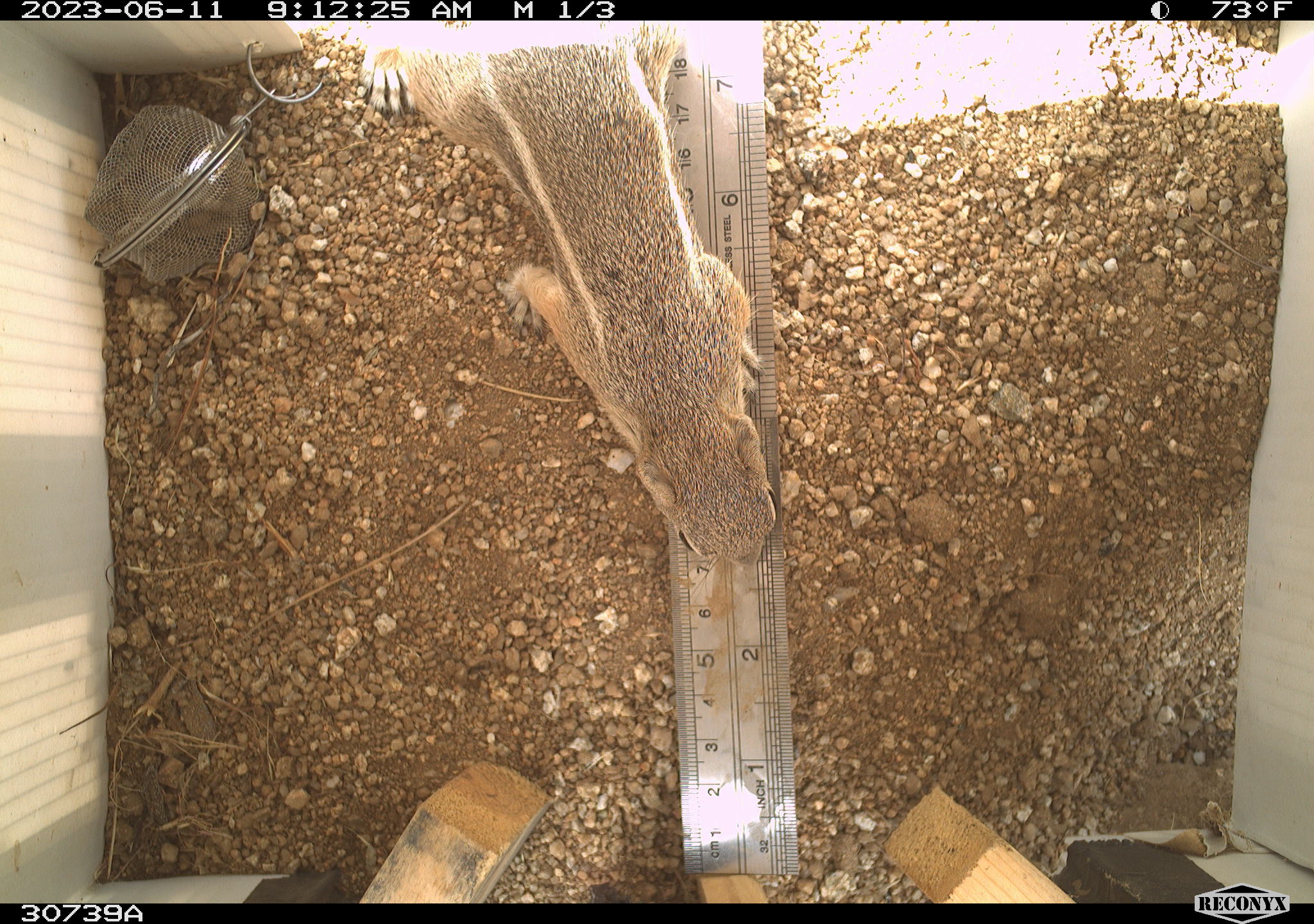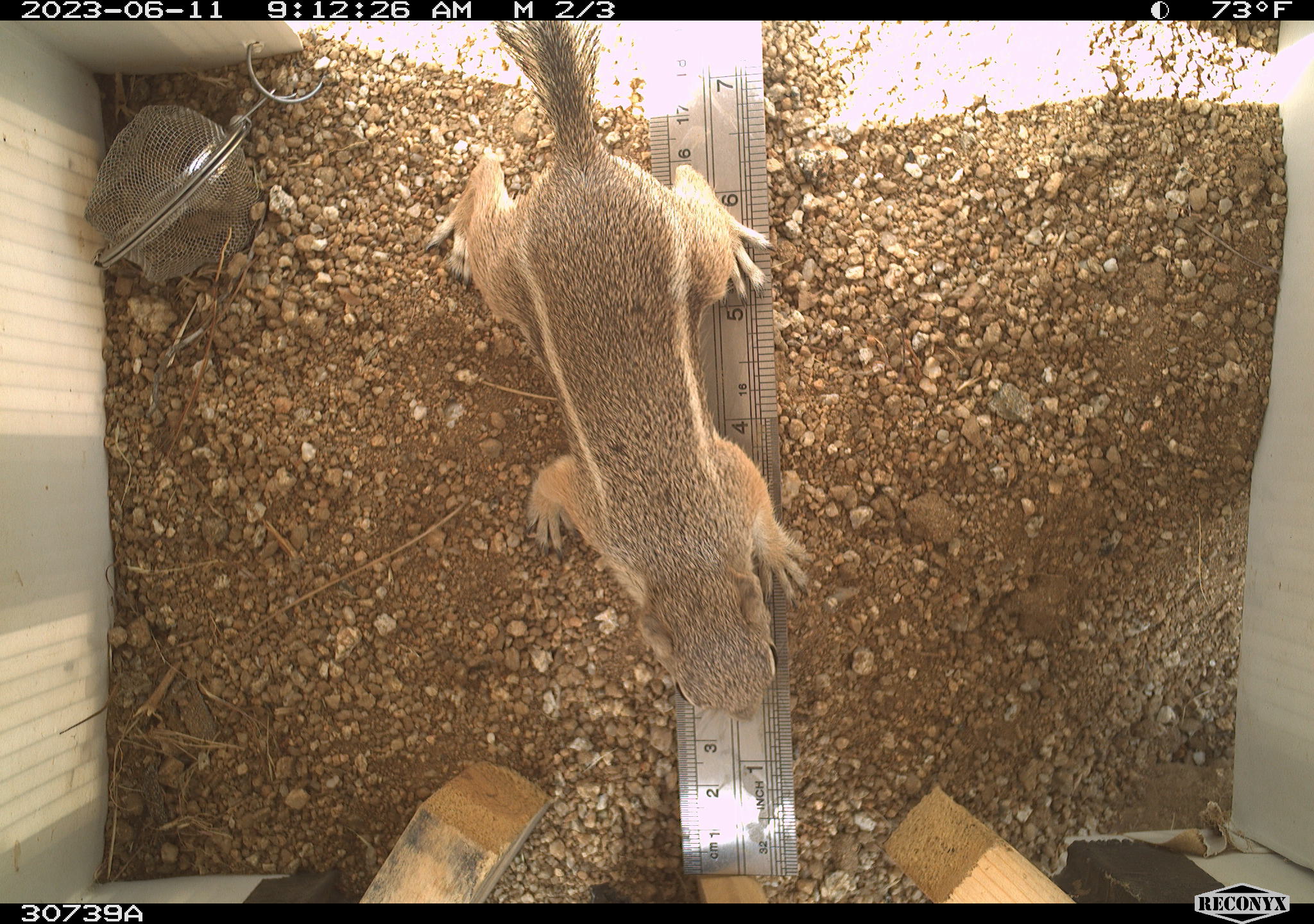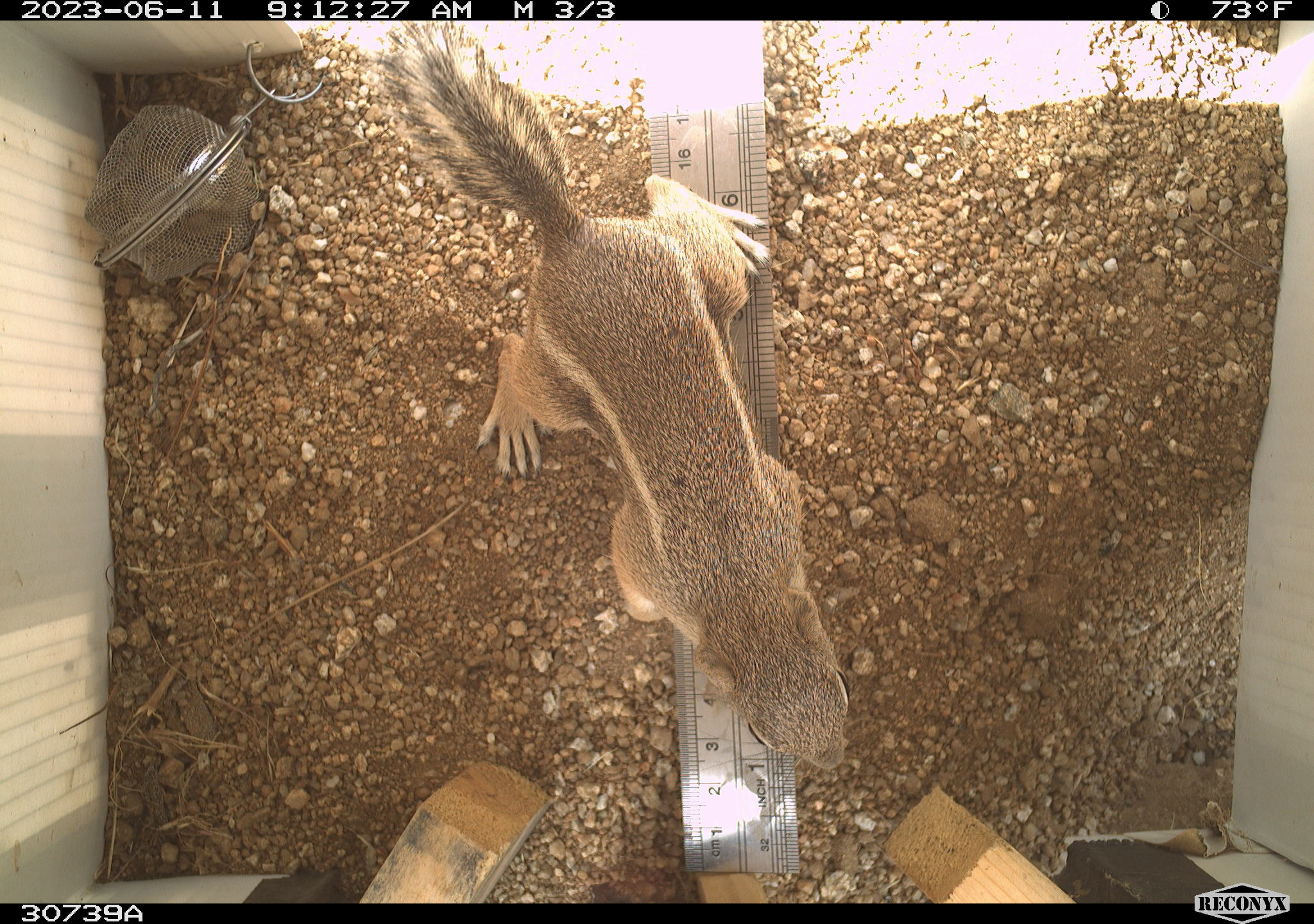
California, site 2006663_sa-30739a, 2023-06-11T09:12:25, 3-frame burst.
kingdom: Animalia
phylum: Chordata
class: Mammalia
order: Rodentia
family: Sciuridae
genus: Ammospermophilus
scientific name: Ammospermophilus leucurus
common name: white-tailed antelope squirrel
White-tailed antelope squirrel (Ammospermophilus leucurus).